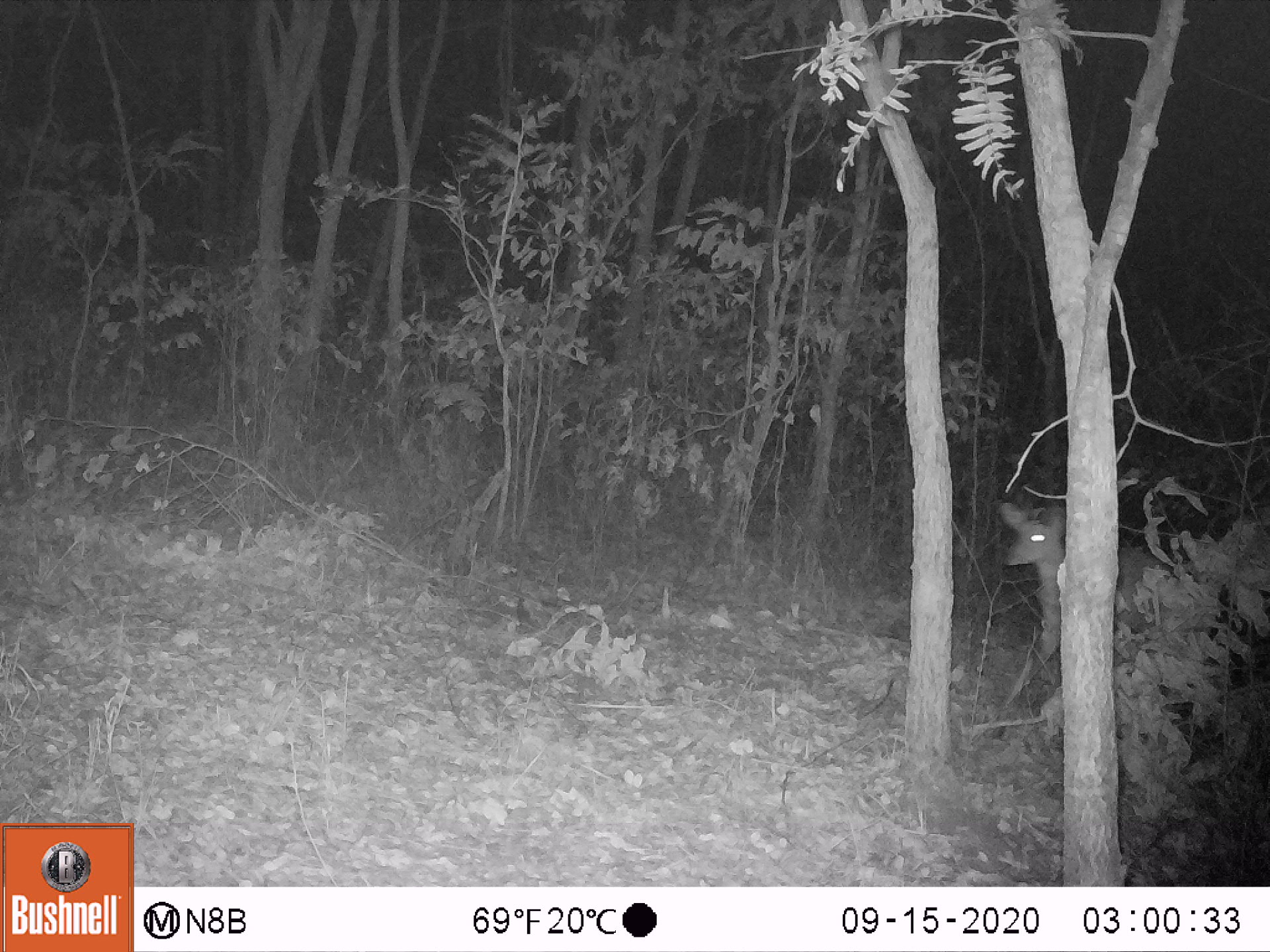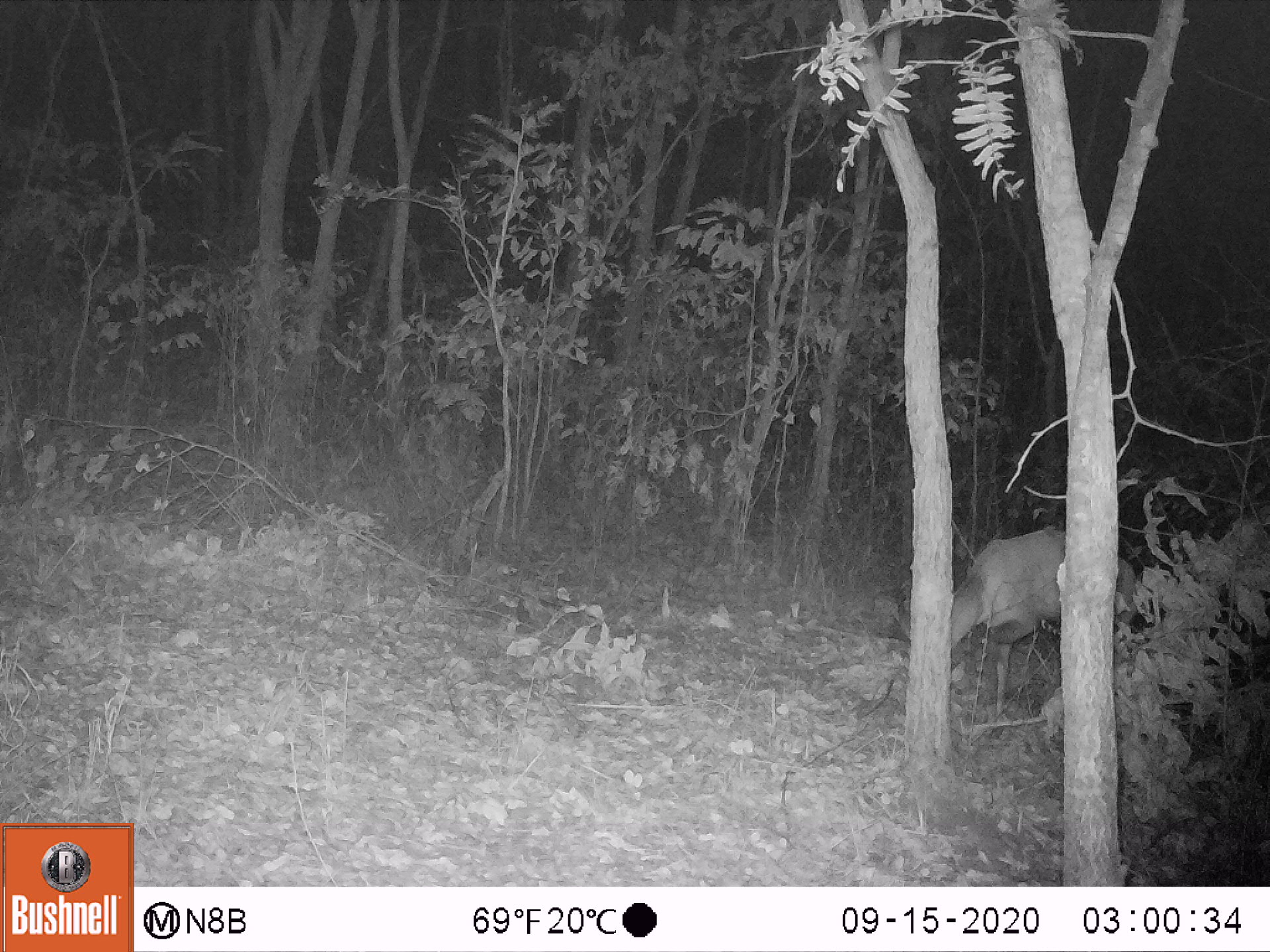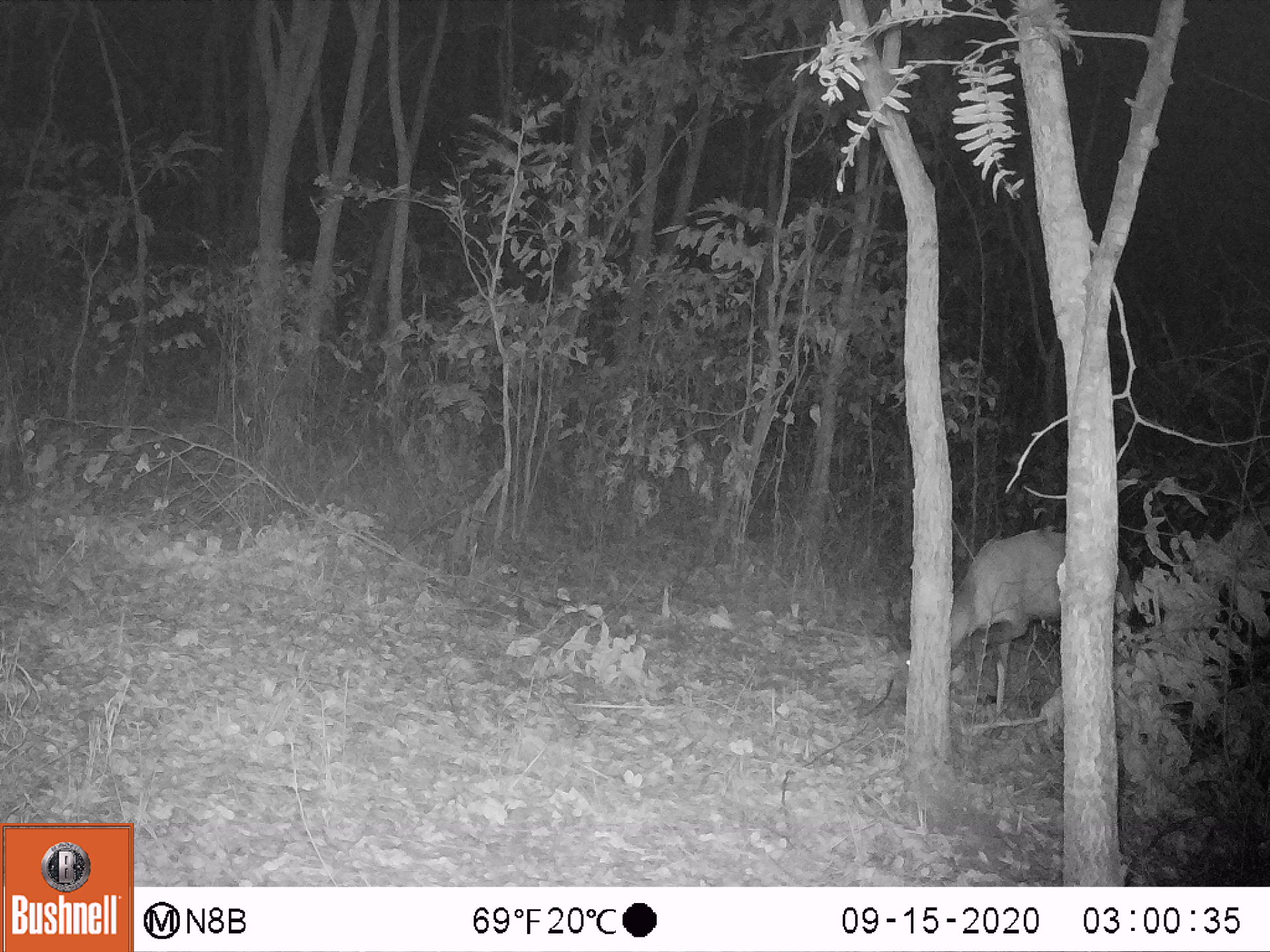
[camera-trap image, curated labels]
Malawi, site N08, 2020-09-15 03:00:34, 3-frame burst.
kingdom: Animalia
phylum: Chordata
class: Mammalia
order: Artiodactyla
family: Bovidae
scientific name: Antilopinae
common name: small antelope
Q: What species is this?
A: Small antelope (Antilopinae).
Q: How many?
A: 1.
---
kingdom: Animalia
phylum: Chordata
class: Mammalia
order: Artiodactyla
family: Bovidae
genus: Tragelaphus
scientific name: Tragelaphus sylvaticus sylvaticus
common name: cape bushbuck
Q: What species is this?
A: Cape bushbuck (Tragelaphus sylvaticus sylvaticus).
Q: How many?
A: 1.